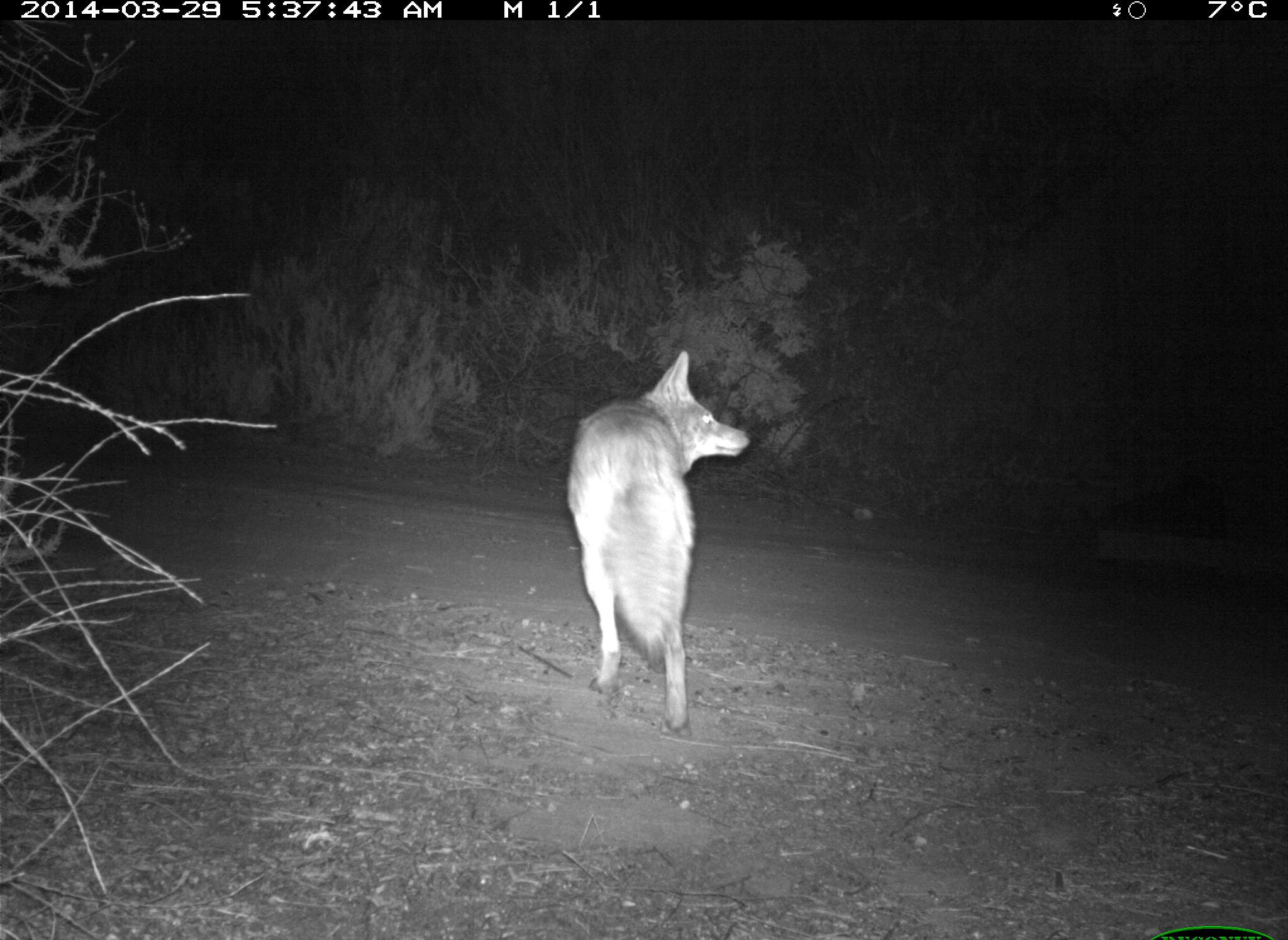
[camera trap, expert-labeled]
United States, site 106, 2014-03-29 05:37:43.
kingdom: Animalia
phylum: Chordata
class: Mammalia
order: Carnivora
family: Canidae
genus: Canis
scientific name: Canis latrans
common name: coyote